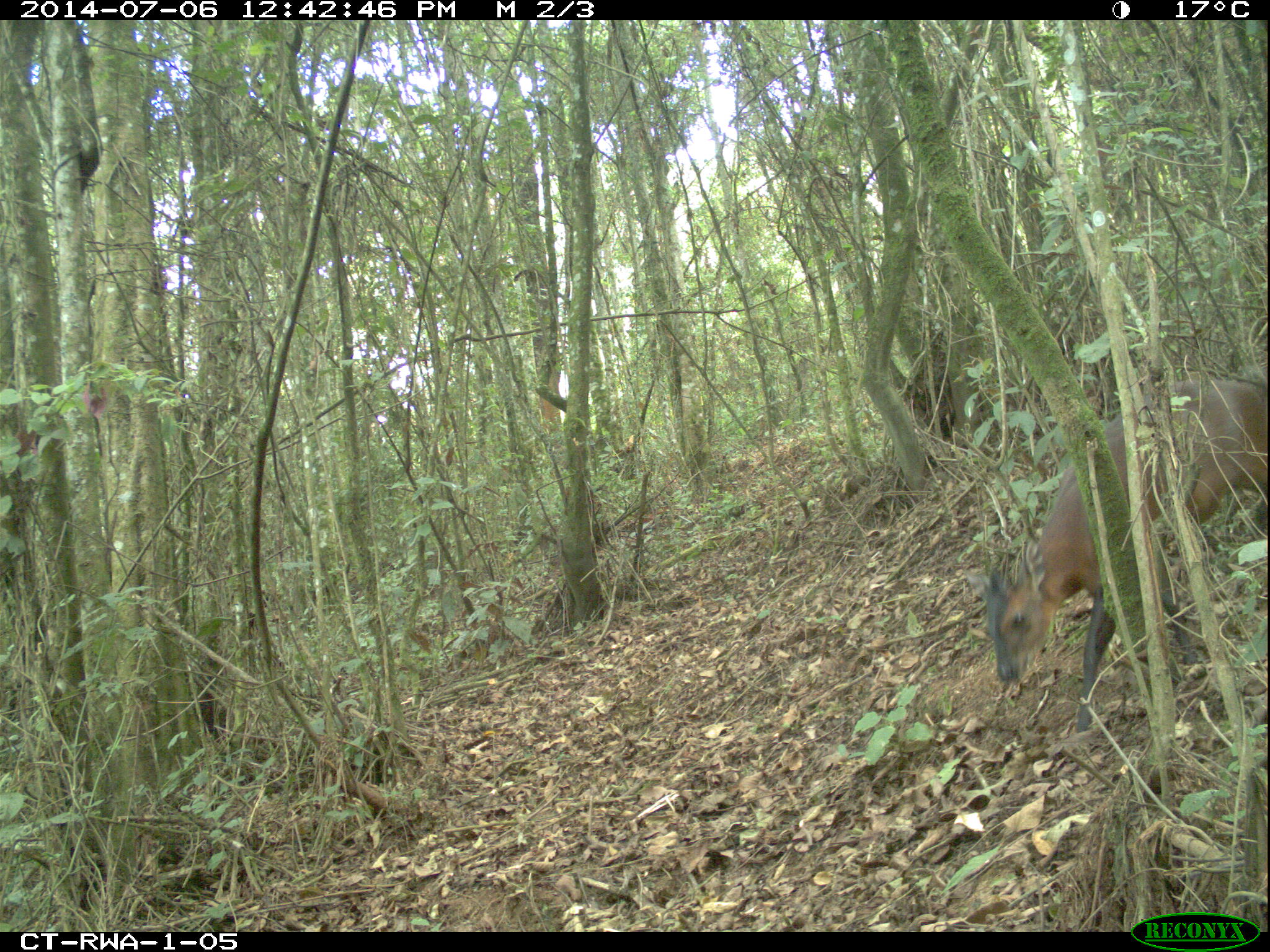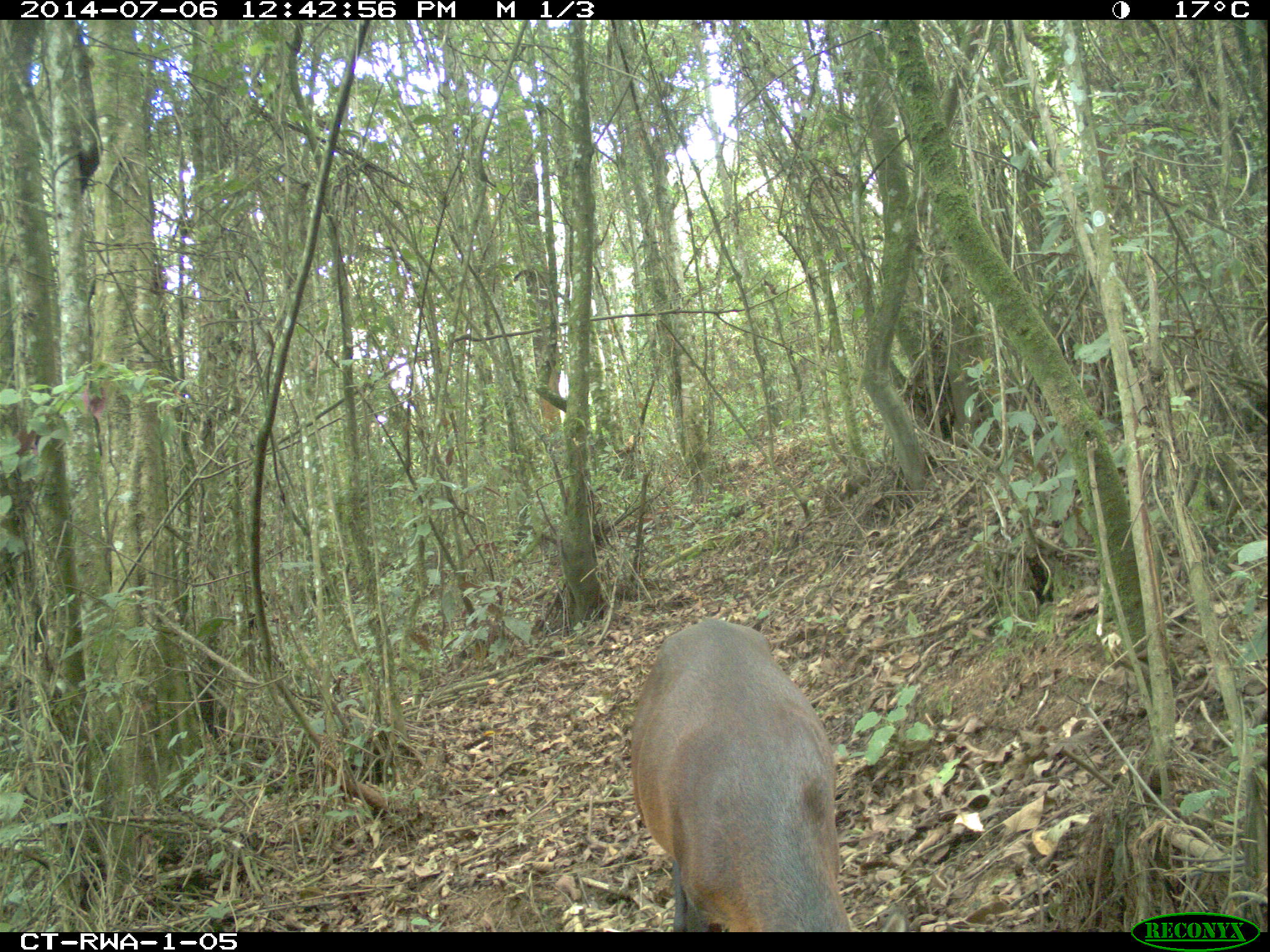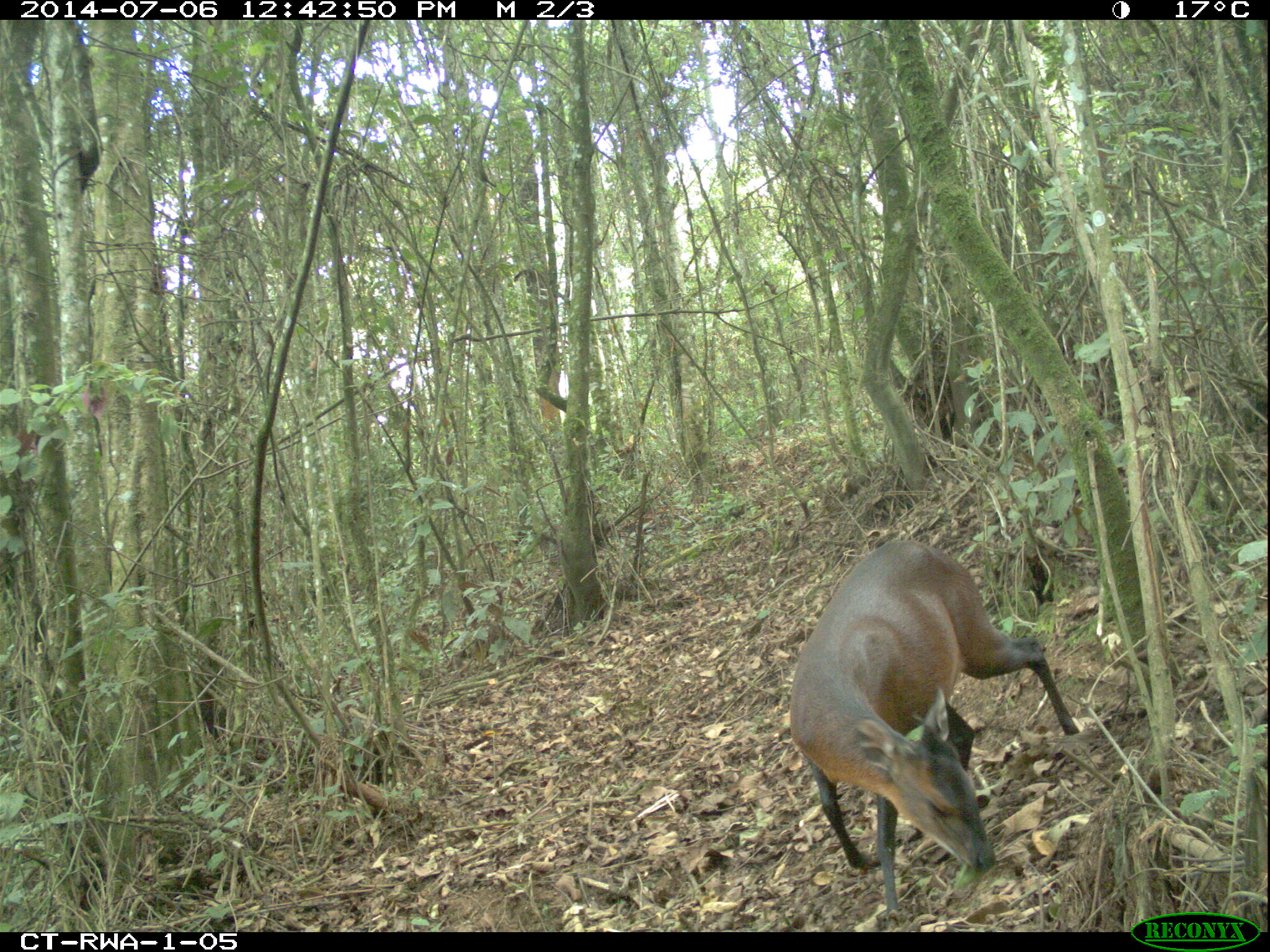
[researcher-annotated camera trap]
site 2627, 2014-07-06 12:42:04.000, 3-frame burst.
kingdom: Animalia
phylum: Chordata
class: Mammalia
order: Artiodactyla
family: Bovidae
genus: Cephalophus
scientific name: Cephalophus nigrifrons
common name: black-fronted duiker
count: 1